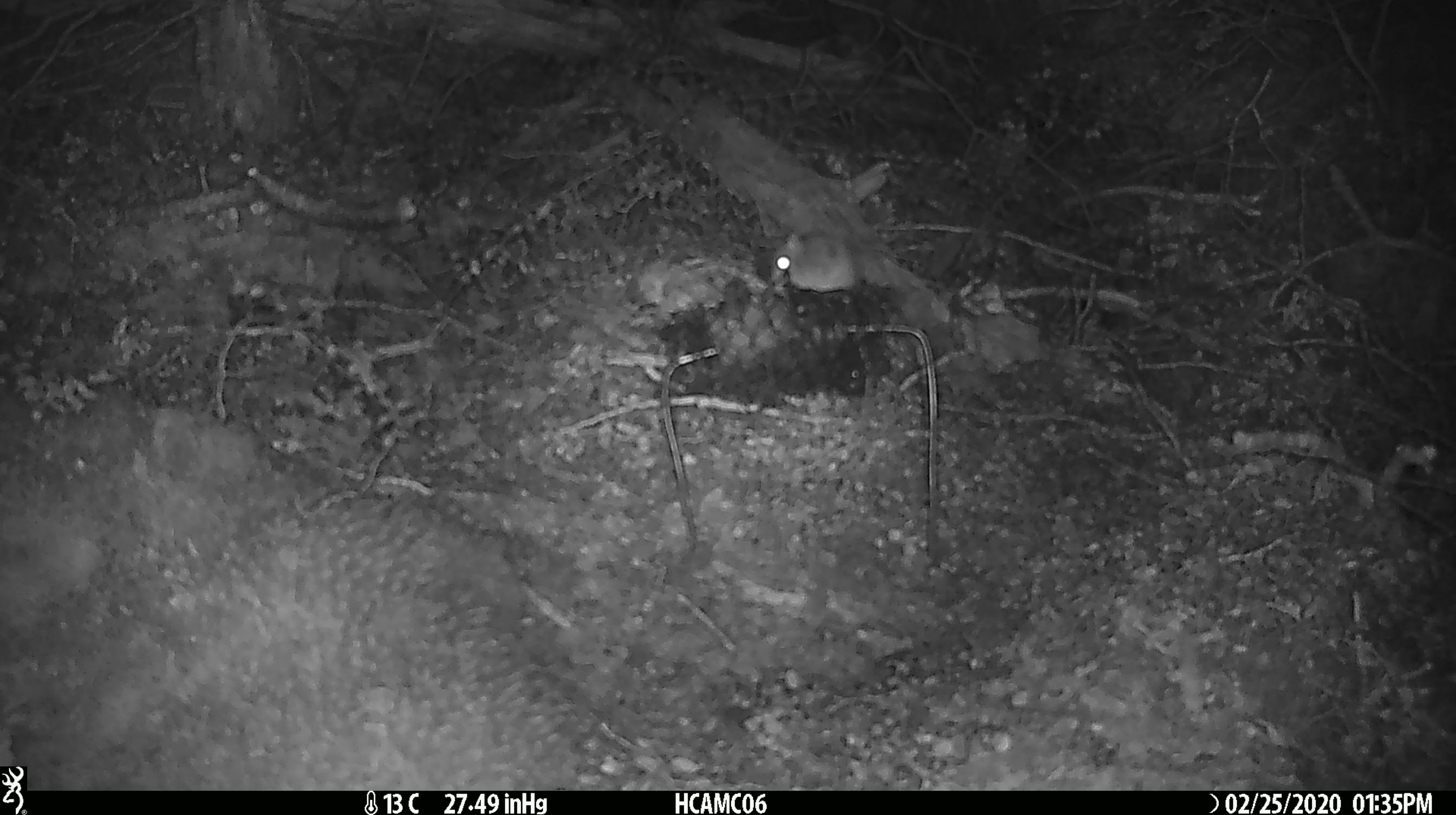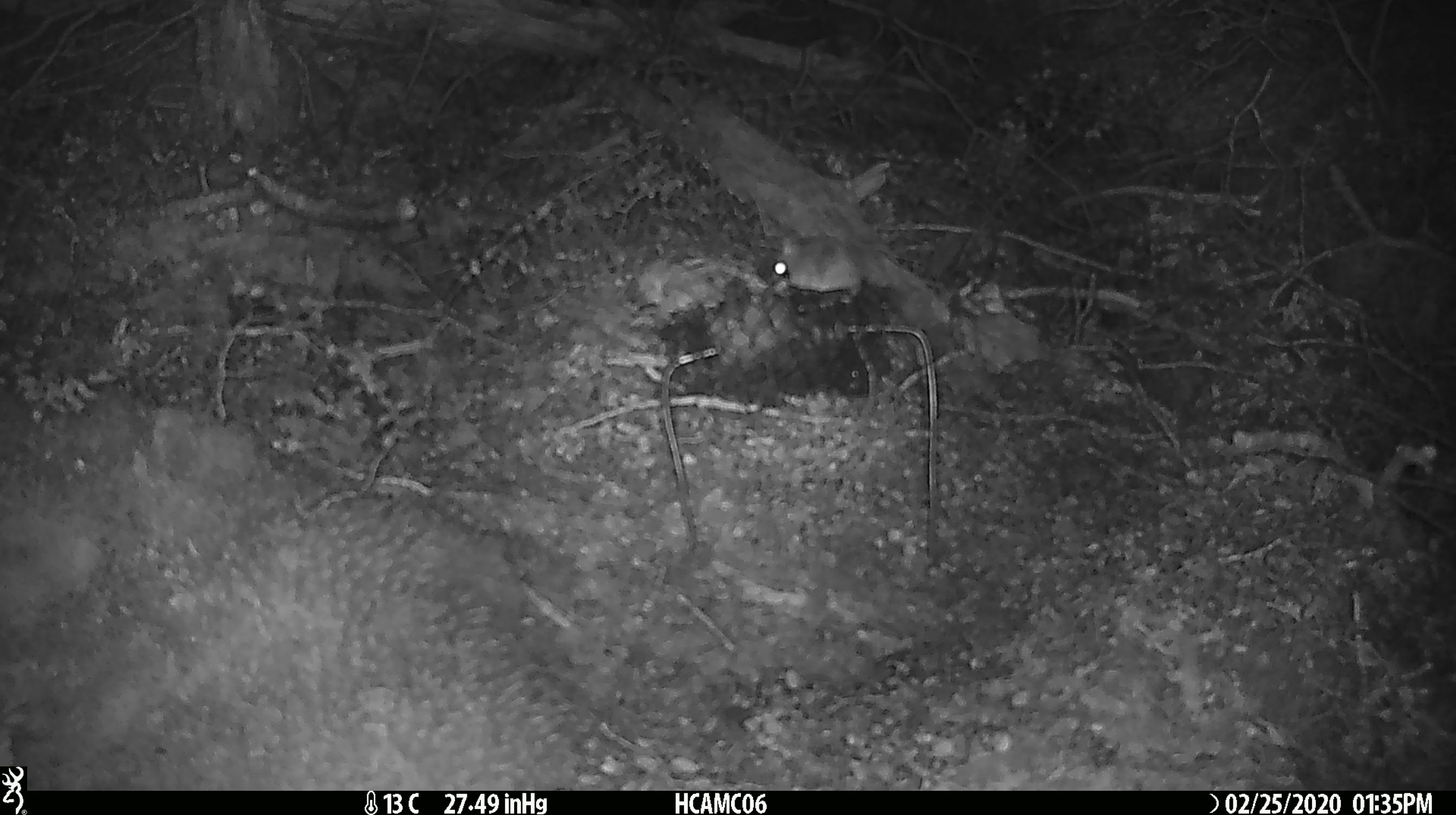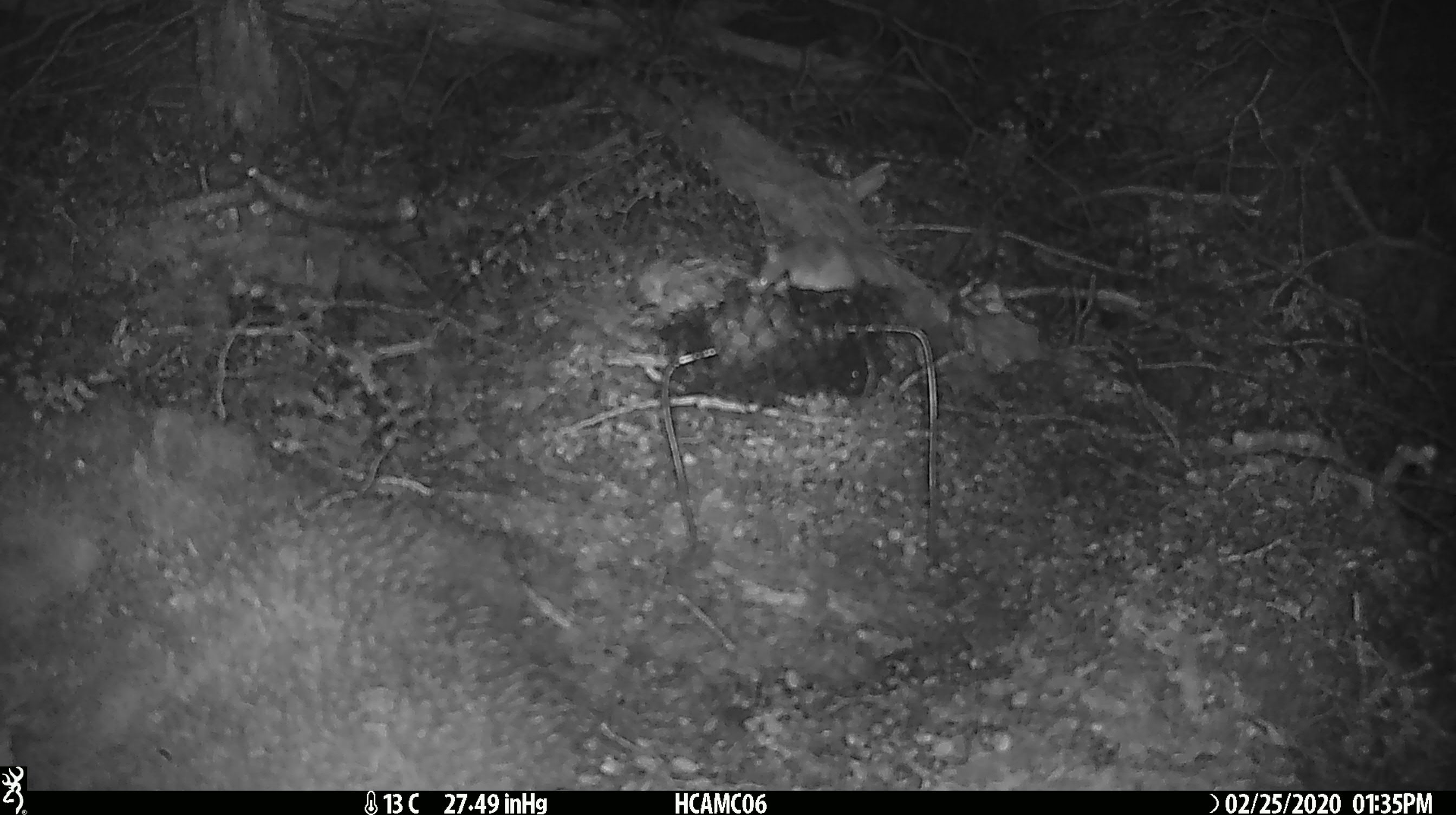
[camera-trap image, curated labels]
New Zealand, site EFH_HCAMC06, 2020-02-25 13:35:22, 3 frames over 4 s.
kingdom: Animalia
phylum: Chordata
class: Mammalia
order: Rodentia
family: Muridae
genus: Mus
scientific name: Mus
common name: mouse